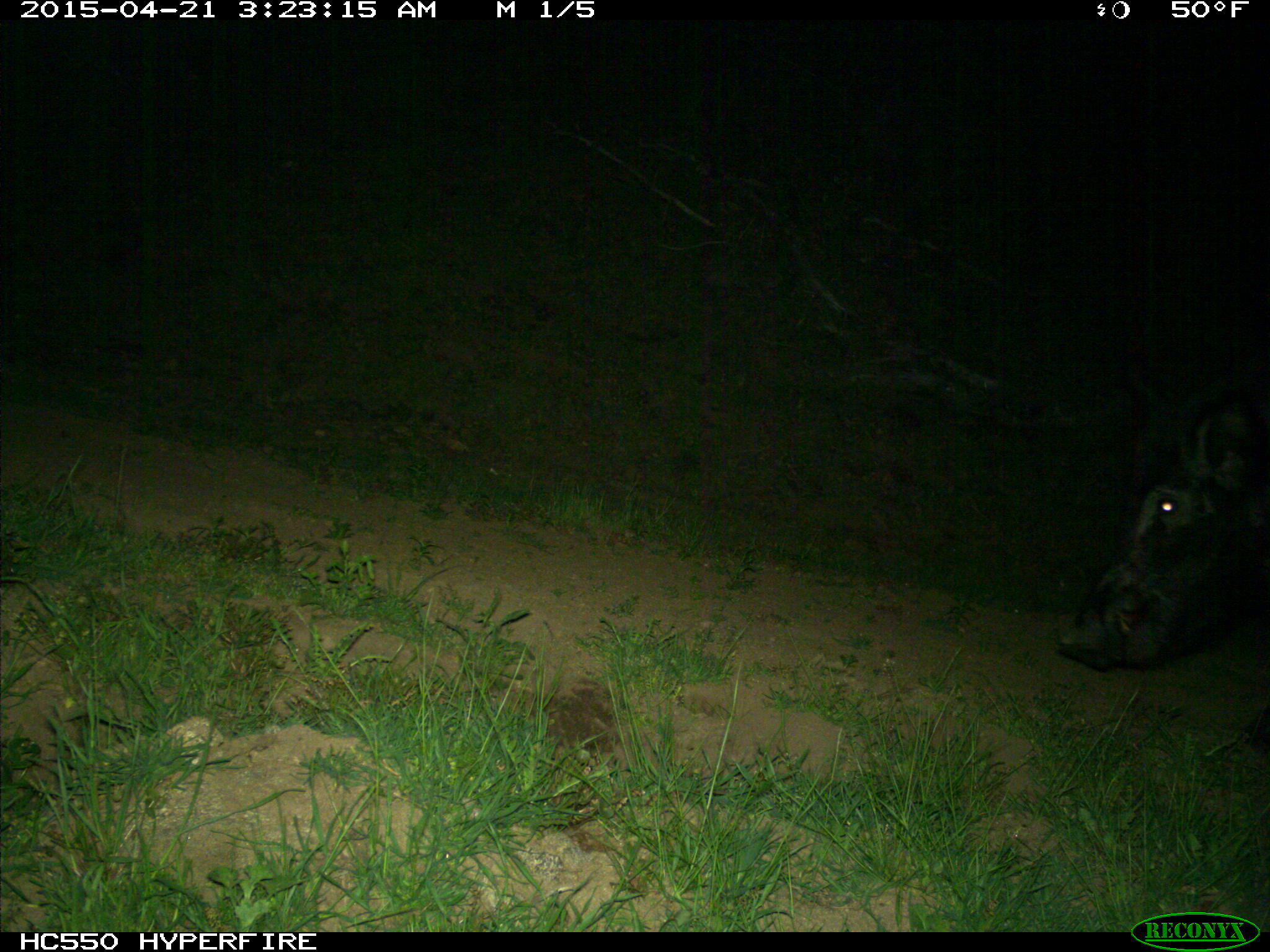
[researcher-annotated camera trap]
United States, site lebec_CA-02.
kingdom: Animalia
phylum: Chordata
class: Mammalia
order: Artiodactyla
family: Suidae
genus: Sus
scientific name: Sus scrofa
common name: wild boar